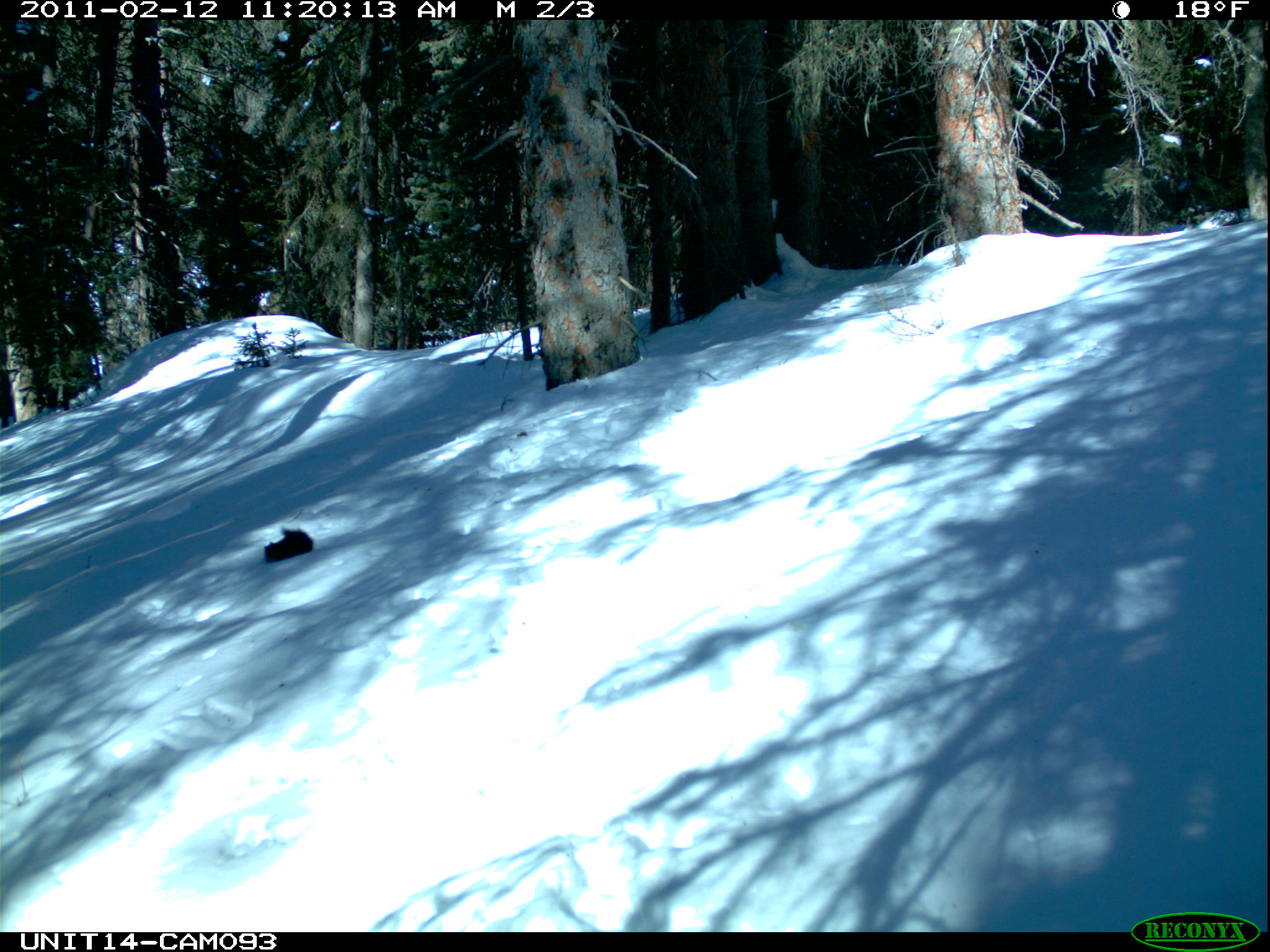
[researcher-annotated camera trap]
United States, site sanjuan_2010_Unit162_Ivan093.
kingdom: Animalia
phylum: Chordata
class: Mammalia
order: Rodentia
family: Sciuridae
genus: Tamiasciurus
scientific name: Tamiasciurus hudsonicus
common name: american red squirrel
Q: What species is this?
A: Tamiasciurus hudsonicus (american red squirrel).